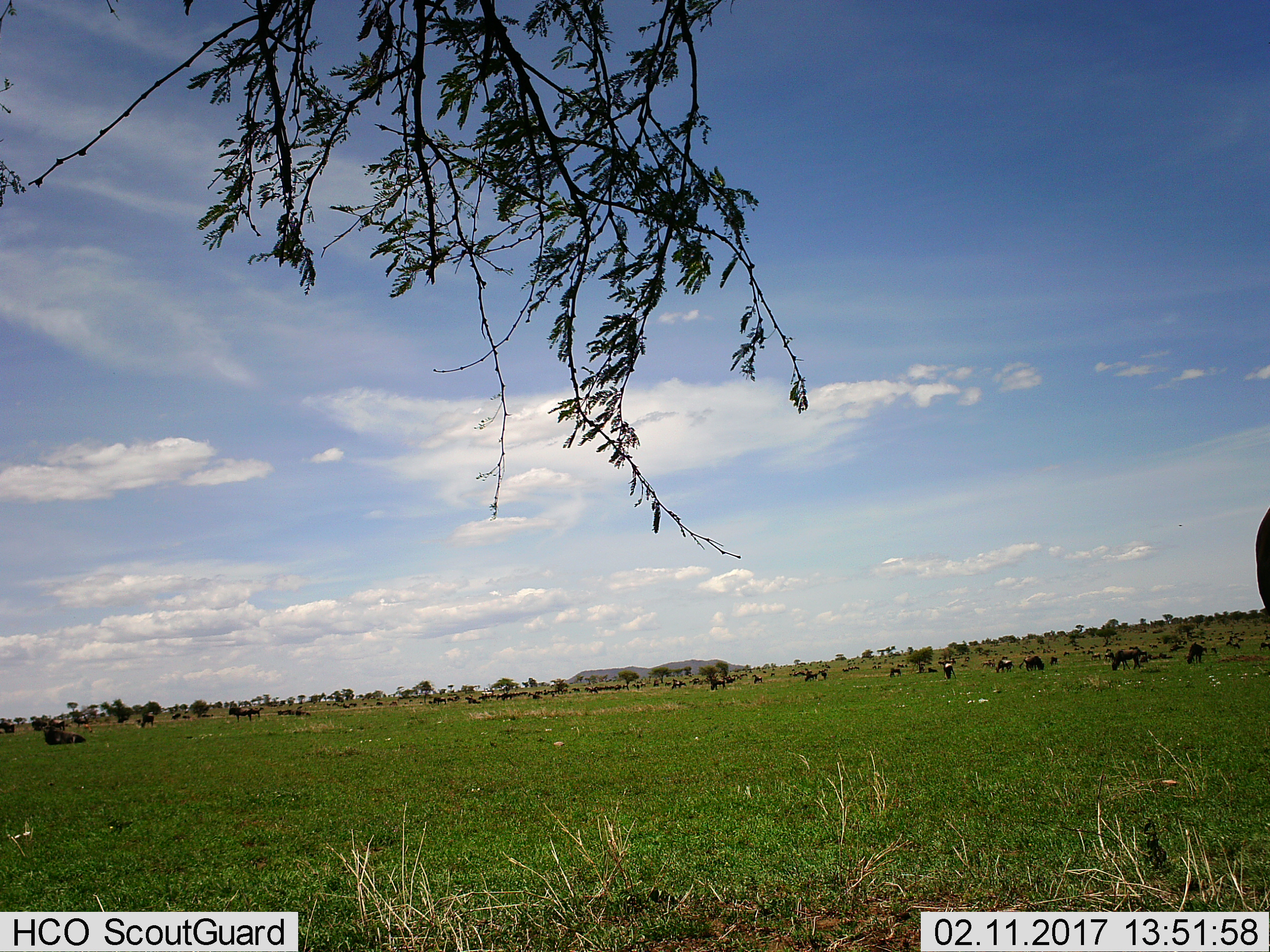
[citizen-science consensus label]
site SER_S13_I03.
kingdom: Animalia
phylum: Chordata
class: Mammalia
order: Artiodactyla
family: Bovidae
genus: Connochaetes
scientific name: Connochaetes taurinus taurinus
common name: blue wildebeest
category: wildebeestblue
Wildebeestblue (blue wildebeest) (Connochaetes taurinus taurinus), count 11-50. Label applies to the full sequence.